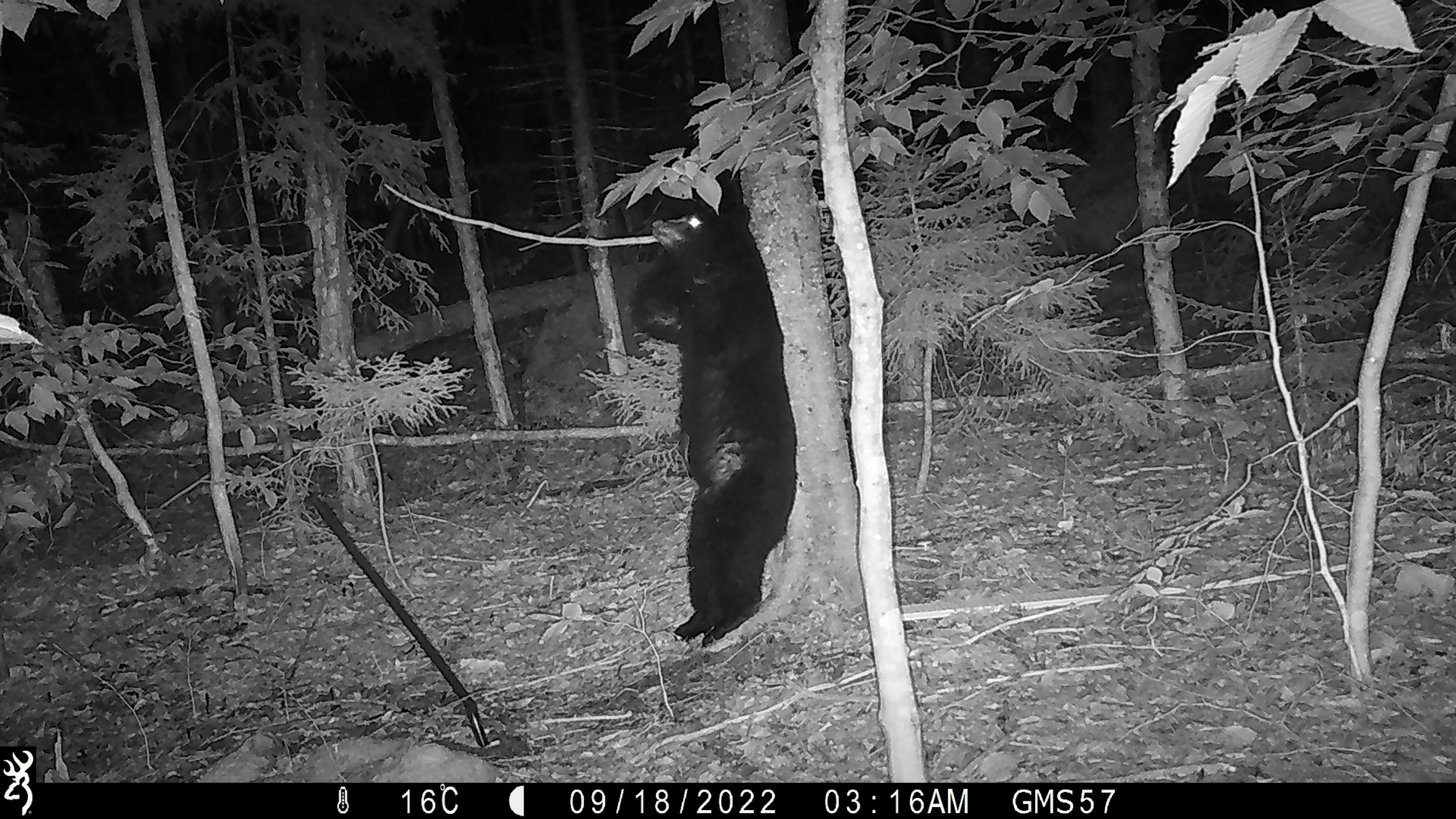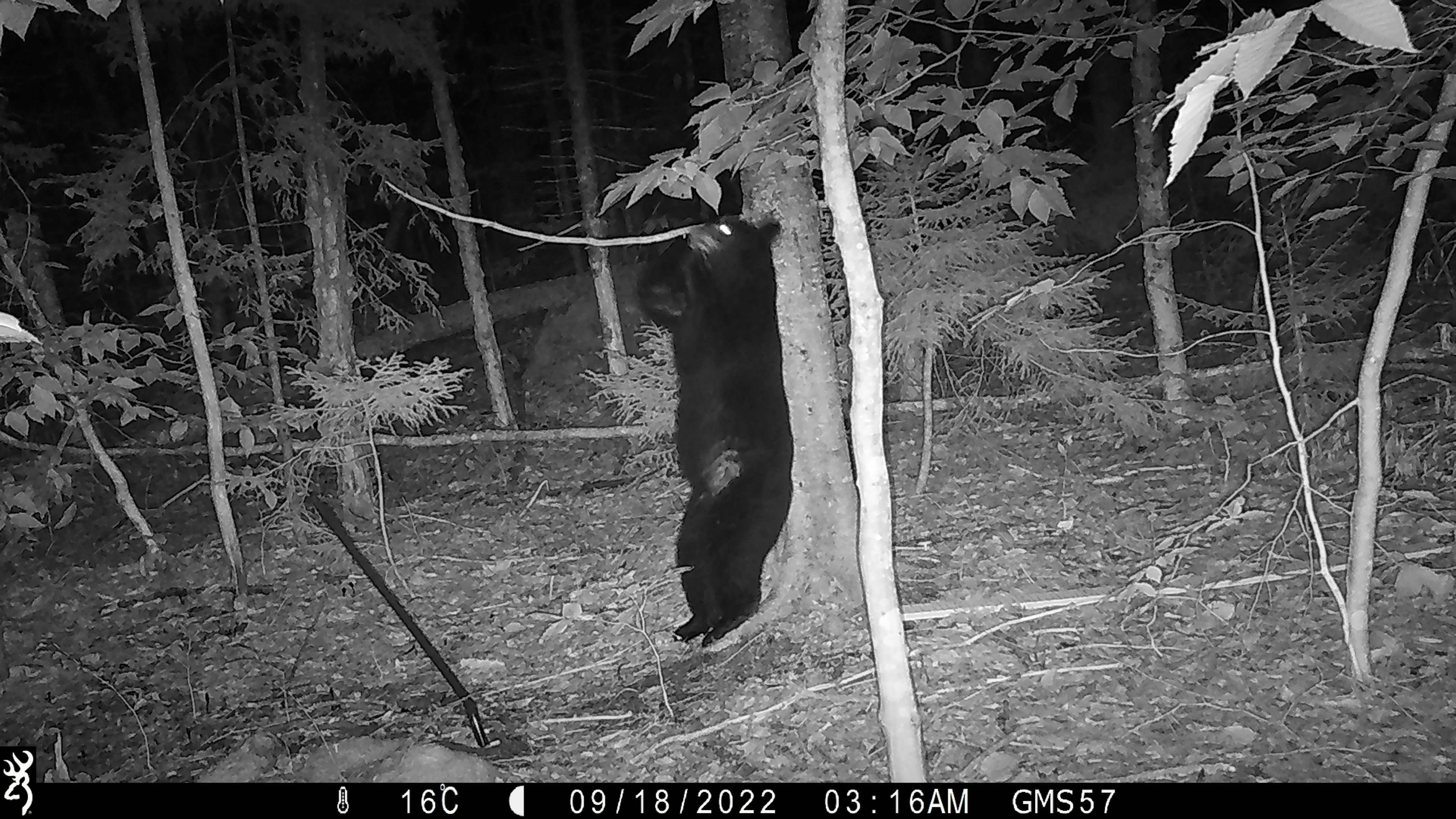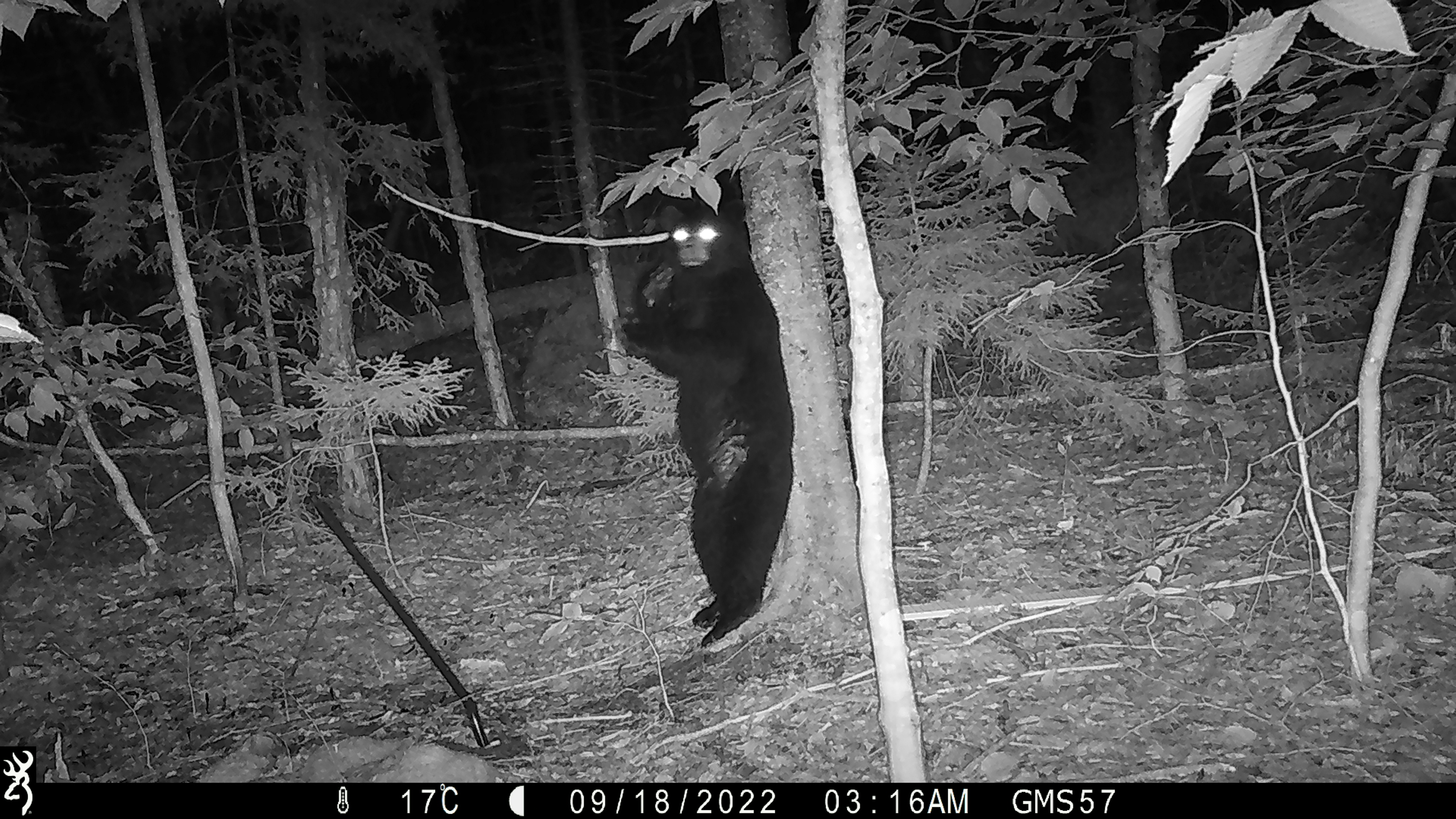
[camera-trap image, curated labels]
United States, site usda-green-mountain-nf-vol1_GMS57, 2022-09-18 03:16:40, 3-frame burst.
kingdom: Animalia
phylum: Chordata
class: Mammalia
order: Carnivora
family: Ursidae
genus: Ursus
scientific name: Ursus americanus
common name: black bear